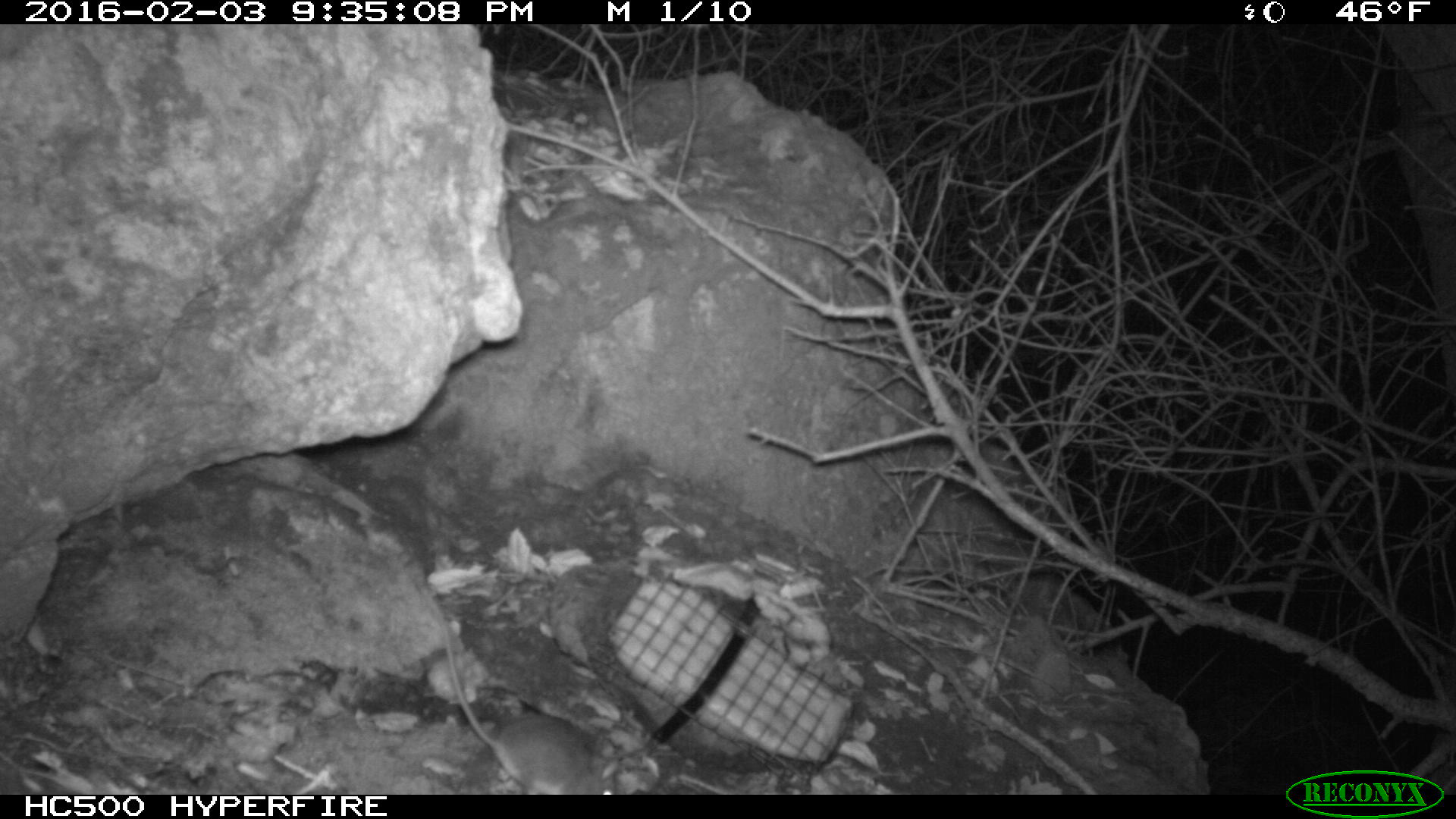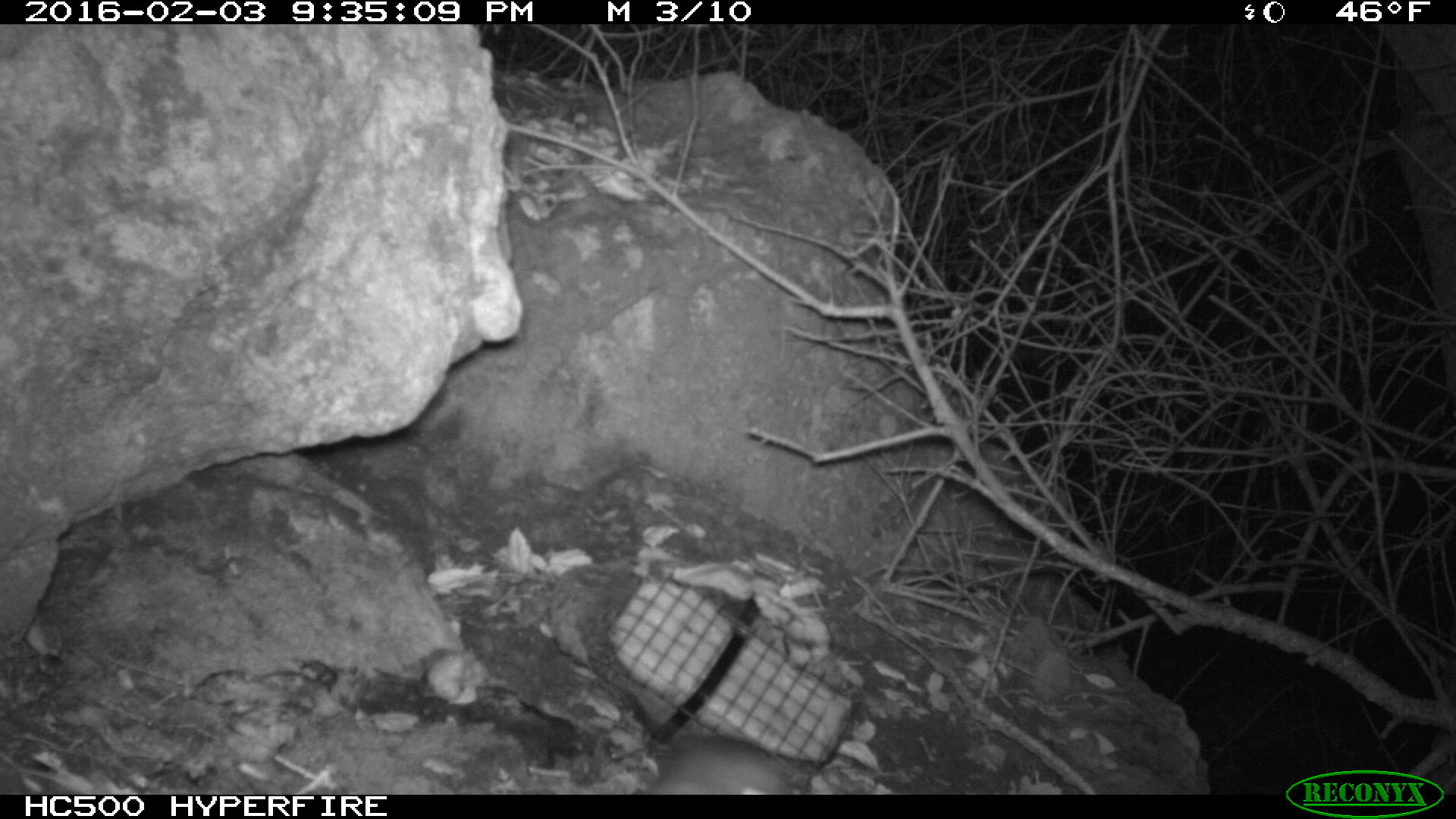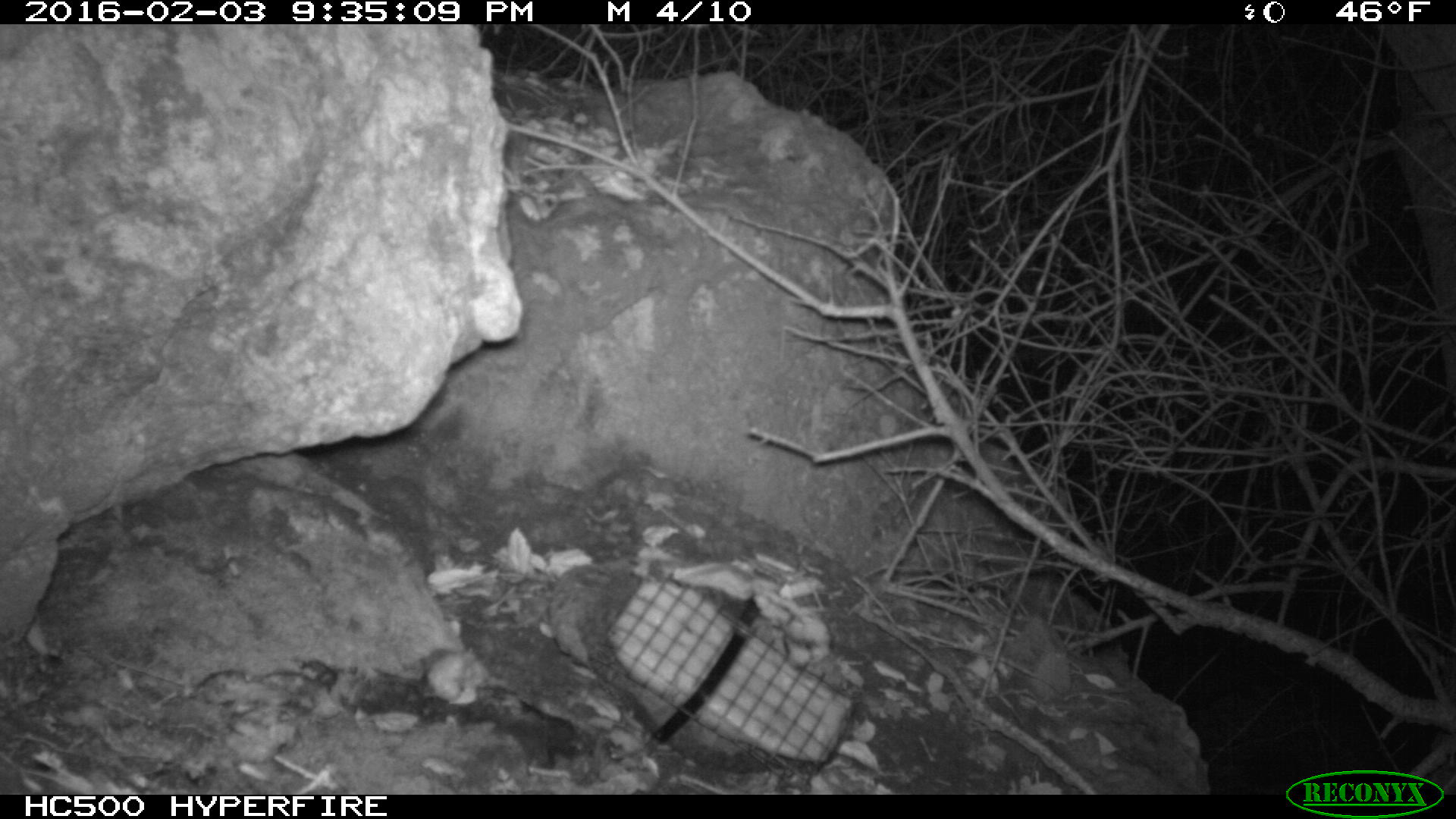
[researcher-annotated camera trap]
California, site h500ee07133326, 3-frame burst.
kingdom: Animalia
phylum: Chordata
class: Mammalia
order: Rodentia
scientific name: Rodentia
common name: rodent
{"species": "rodent (Rodentia)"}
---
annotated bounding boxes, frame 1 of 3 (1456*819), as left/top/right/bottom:
rodent: 428/598/619/794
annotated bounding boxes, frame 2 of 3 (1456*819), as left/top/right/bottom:
rodent: 647/735/802/795